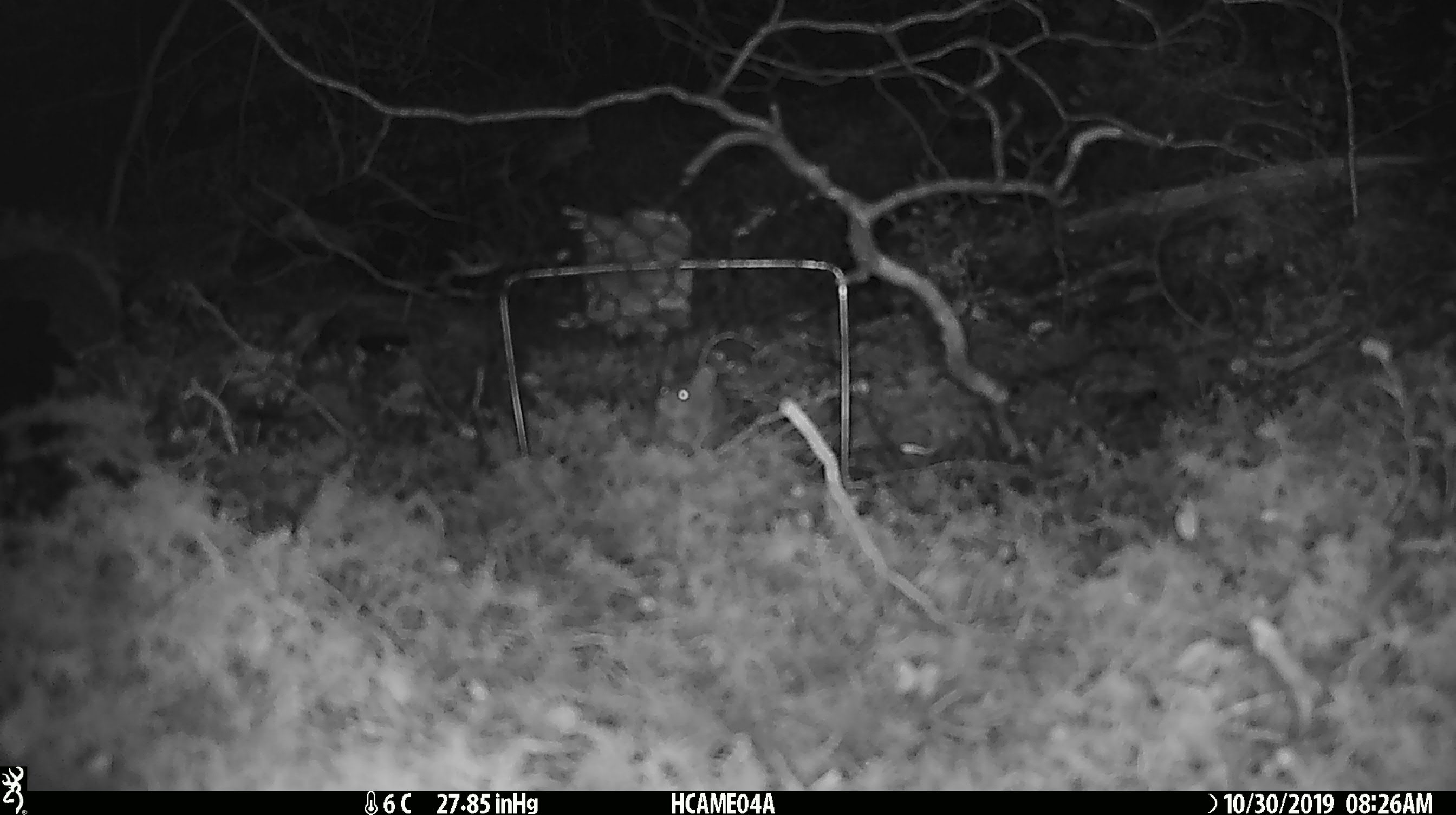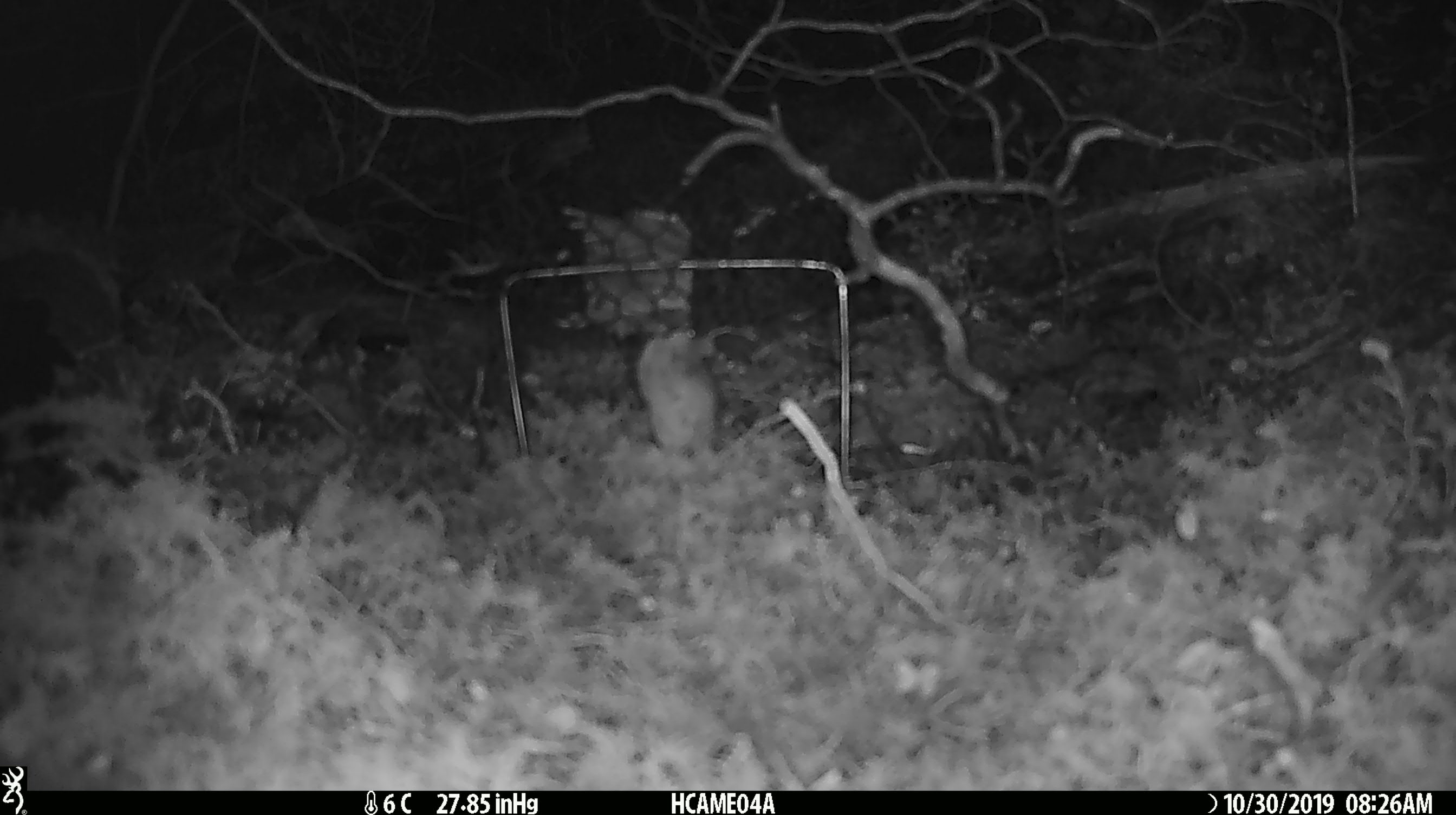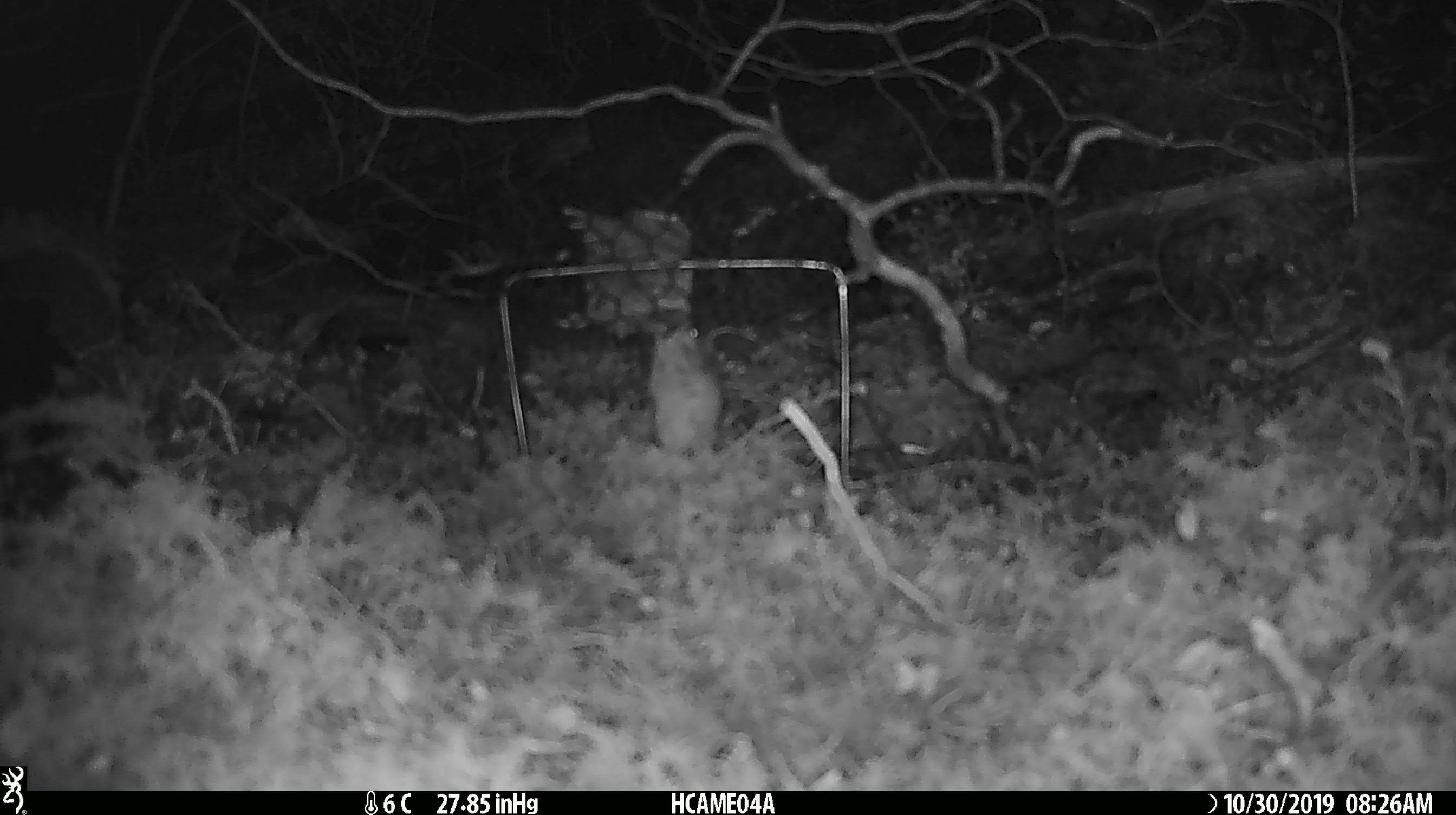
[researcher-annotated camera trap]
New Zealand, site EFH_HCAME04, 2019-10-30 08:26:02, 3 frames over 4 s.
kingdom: Animalia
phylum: Chordata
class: Mammalia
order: Rodentia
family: Muridae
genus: Mus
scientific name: Mus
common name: mouse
Mouse (Mus).